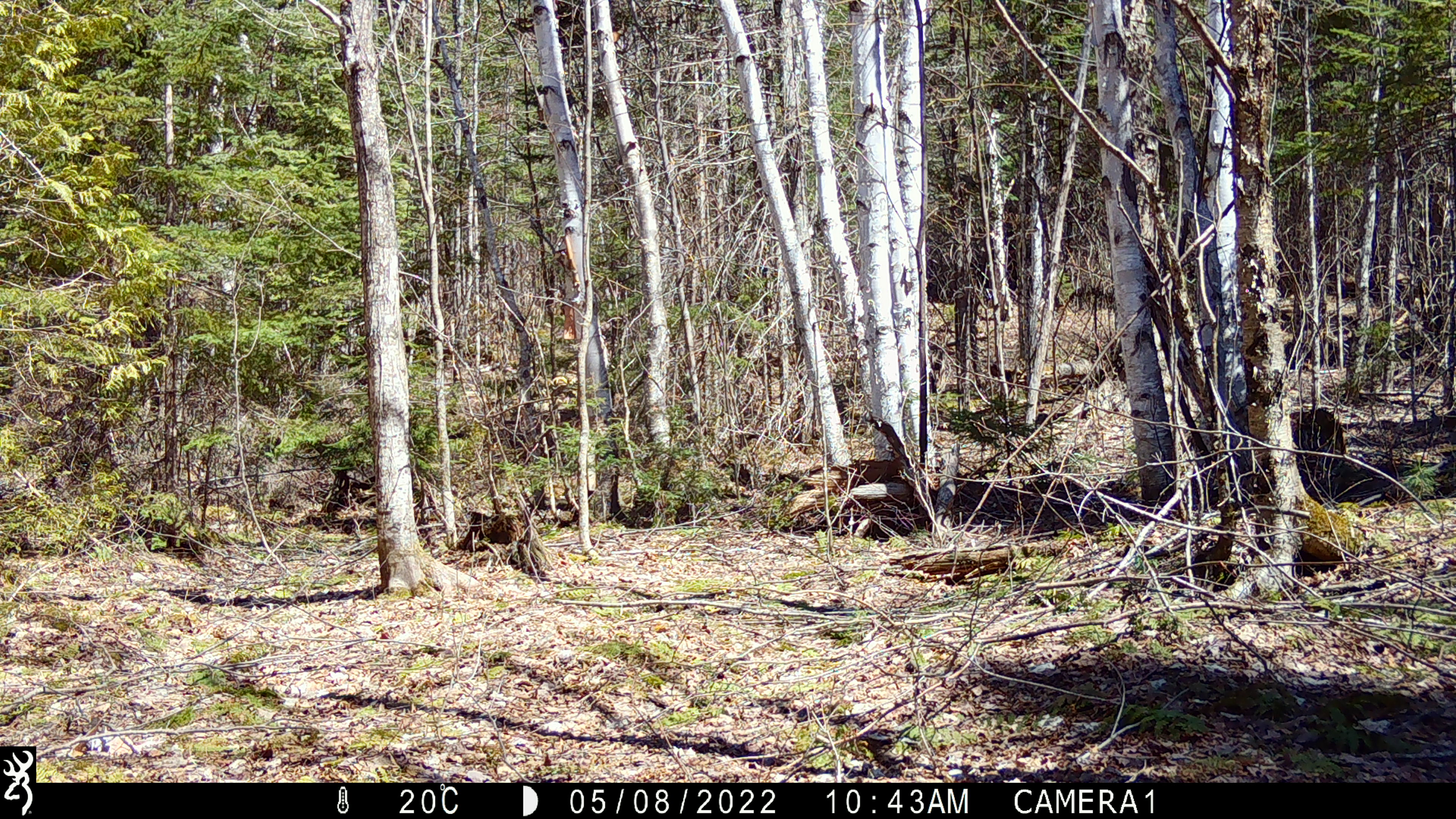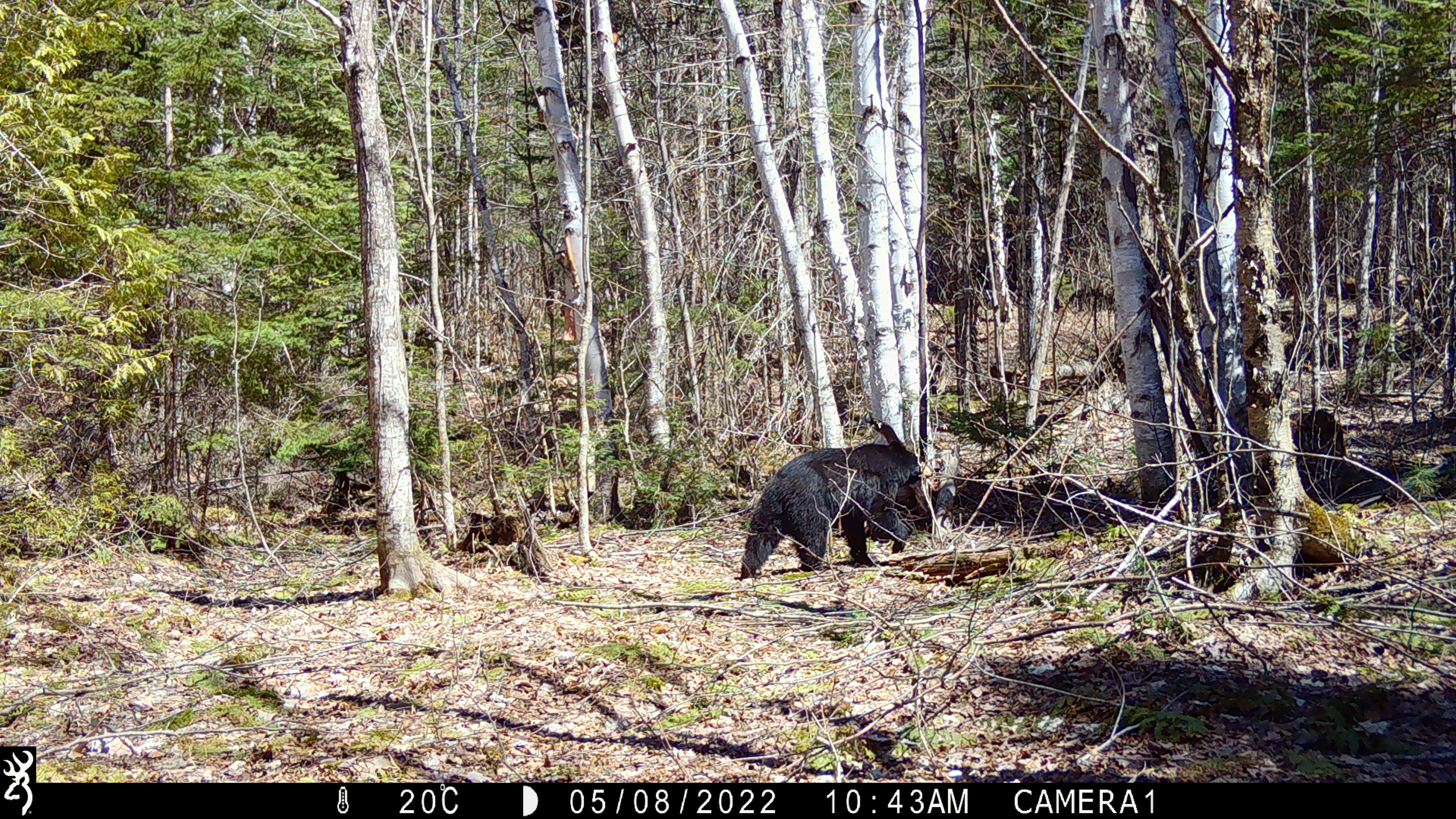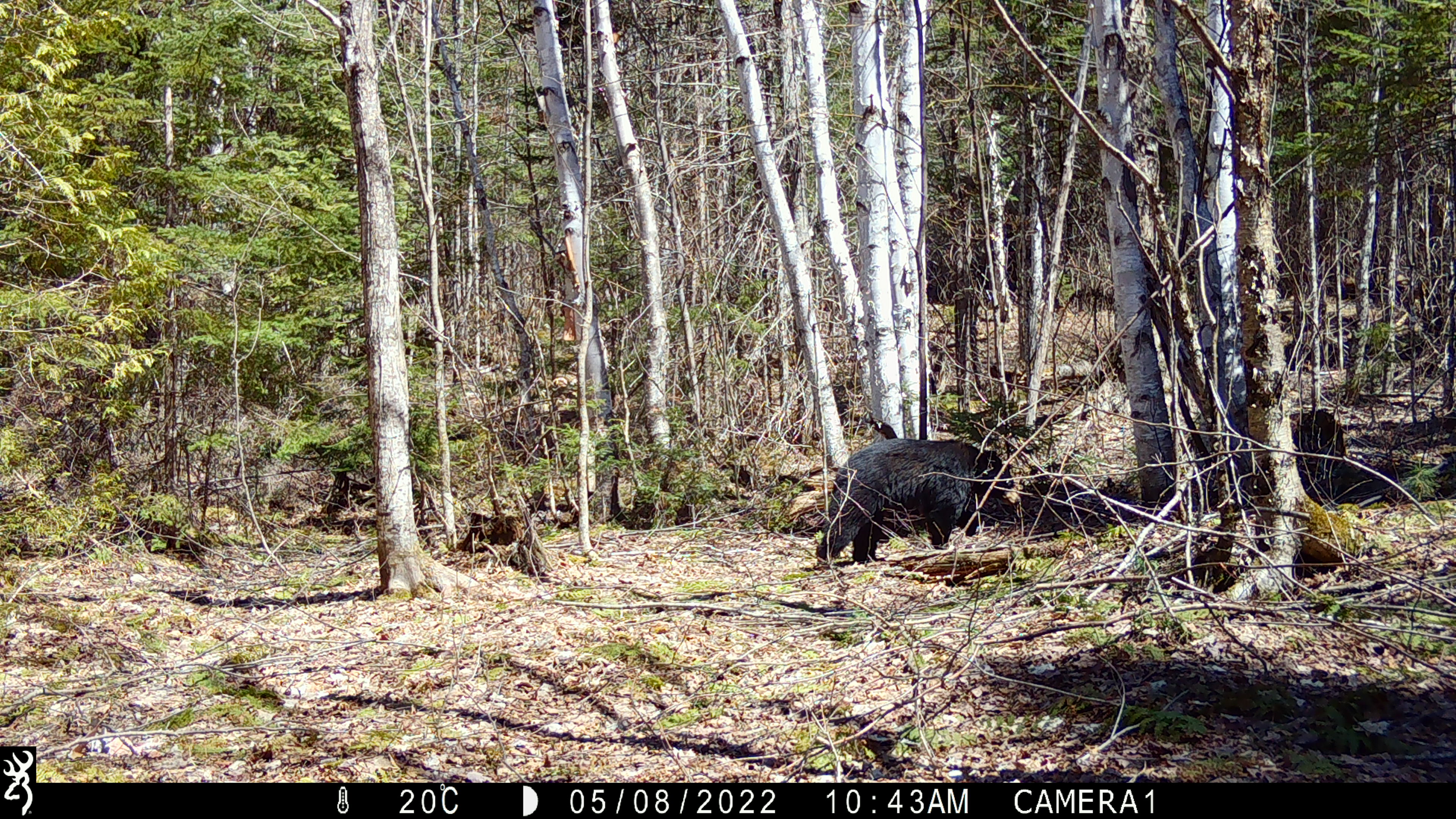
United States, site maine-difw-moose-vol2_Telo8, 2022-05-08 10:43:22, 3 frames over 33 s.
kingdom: Animalia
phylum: Chordata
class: Mammalia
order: Carnivora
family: Ursidae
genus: Ursus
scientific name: Ursus americanus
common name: black bear